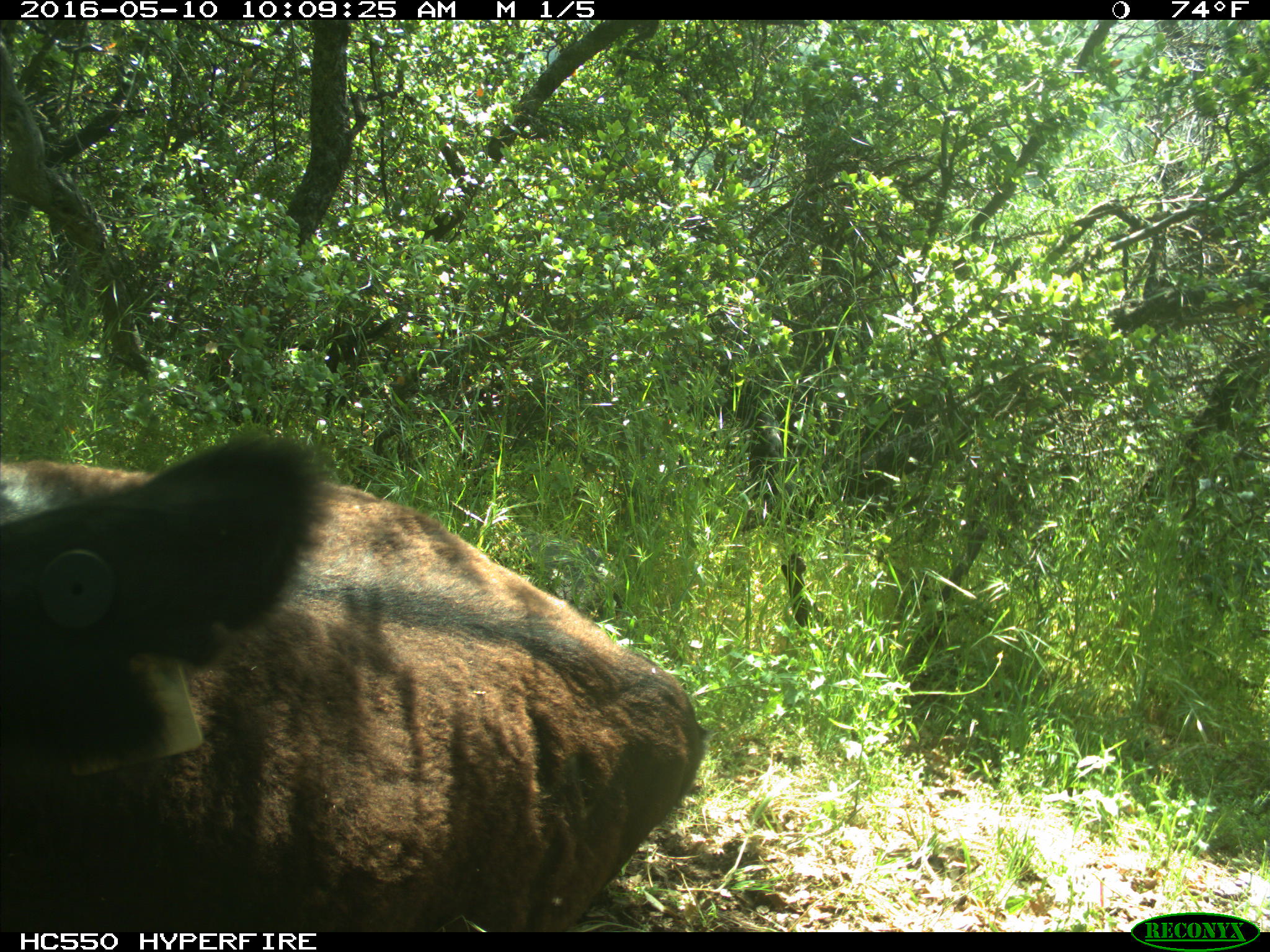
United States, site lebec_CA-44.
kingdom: Animalia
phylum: Chordata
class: Mammalia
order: Artiodactyla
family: Bovidae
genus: Bos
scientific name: Bos taurus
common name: domestic cow